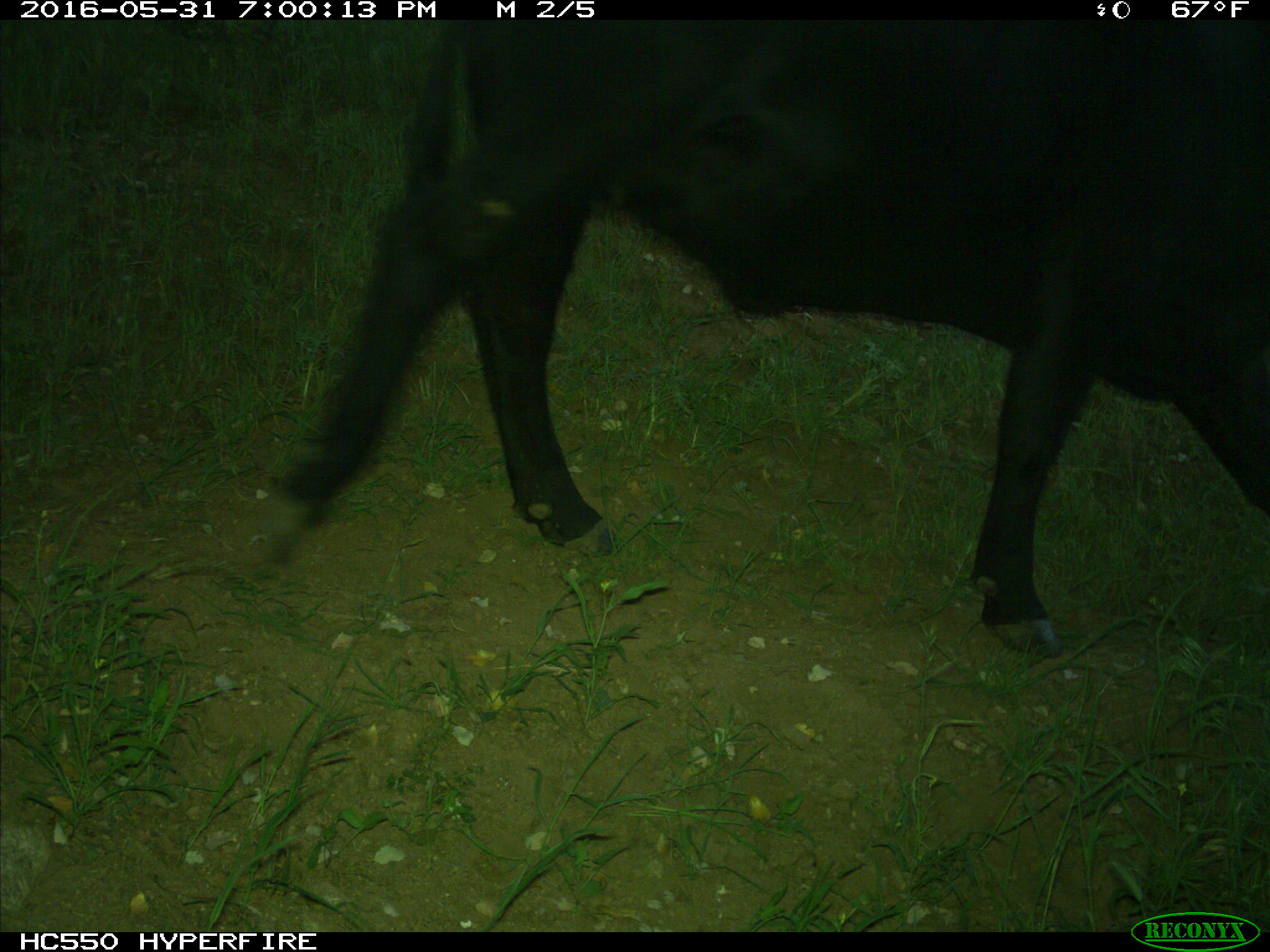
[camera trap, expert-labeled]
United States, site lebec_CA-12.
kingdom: Animalia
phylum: Chordata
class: Mammalia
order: Artiodactyla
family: Bovidae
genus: Bos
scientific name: Bos taurus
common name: domestic cow